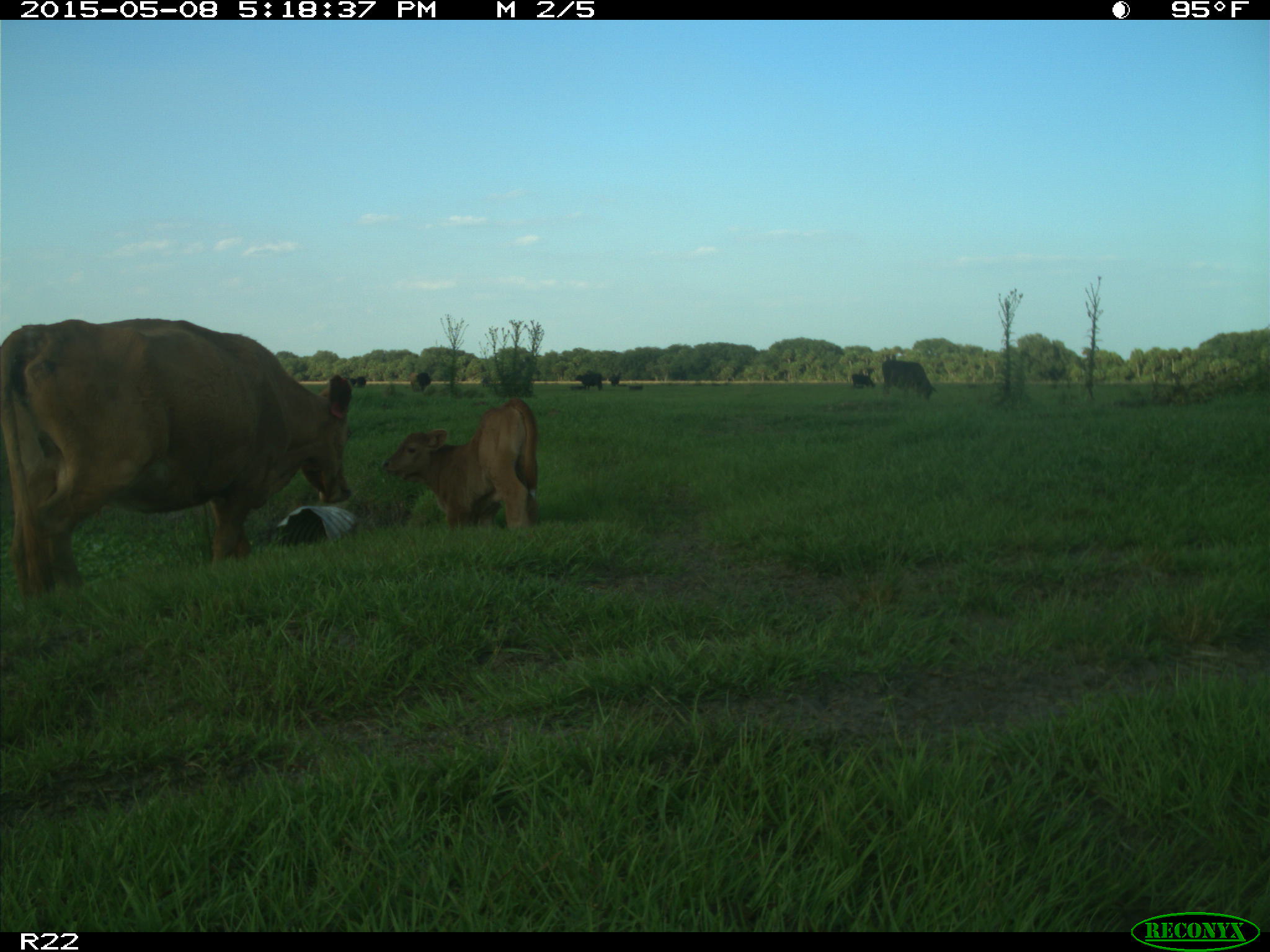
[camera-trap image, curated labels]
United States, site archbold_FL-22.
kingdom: Animalia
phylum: Chordata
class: Mammalia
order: Artiodactyla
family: Bovidae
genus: Bos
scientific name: Bos taurus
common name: domestic cow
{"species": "Bos taurus (domestic cow)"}